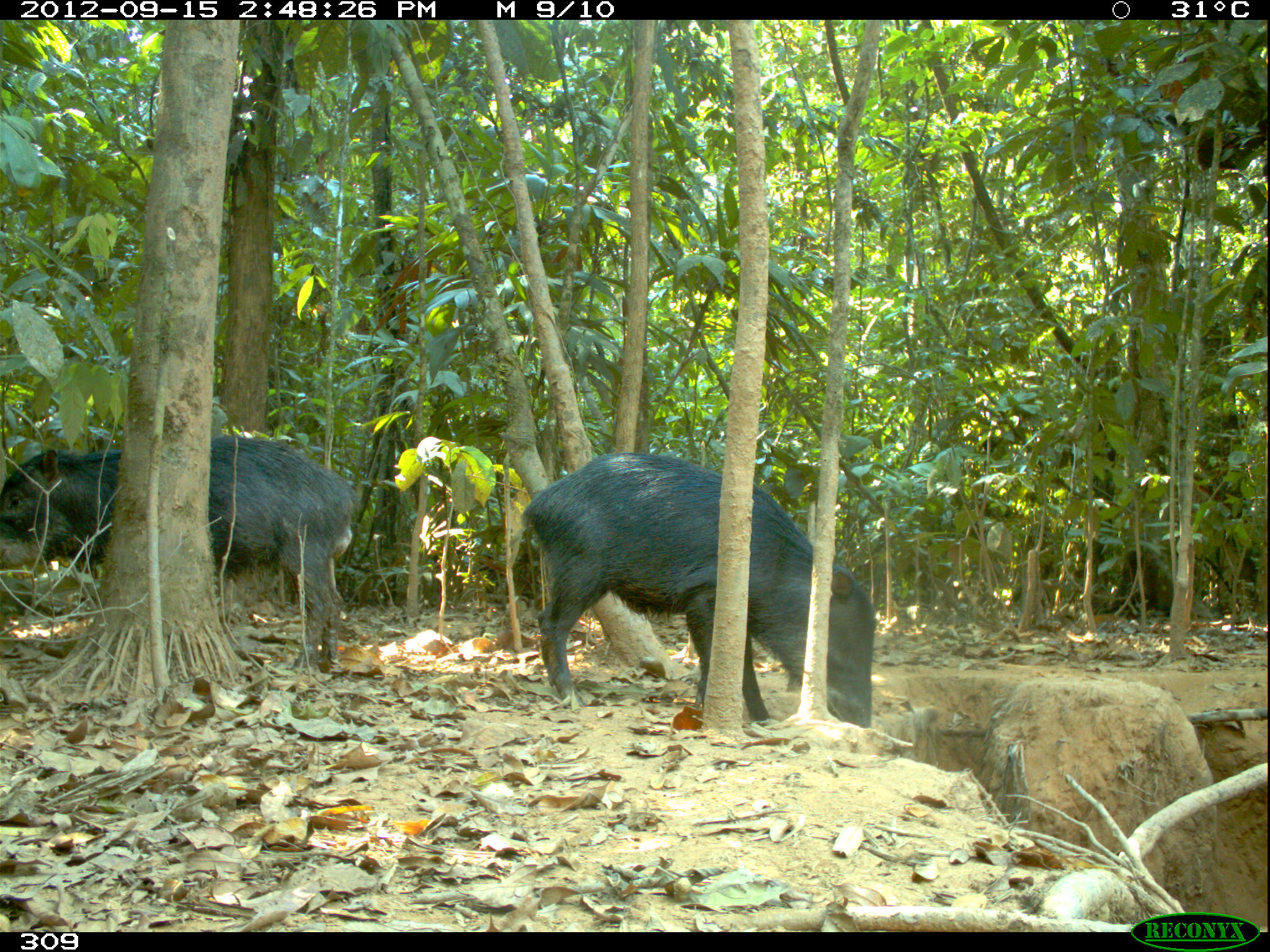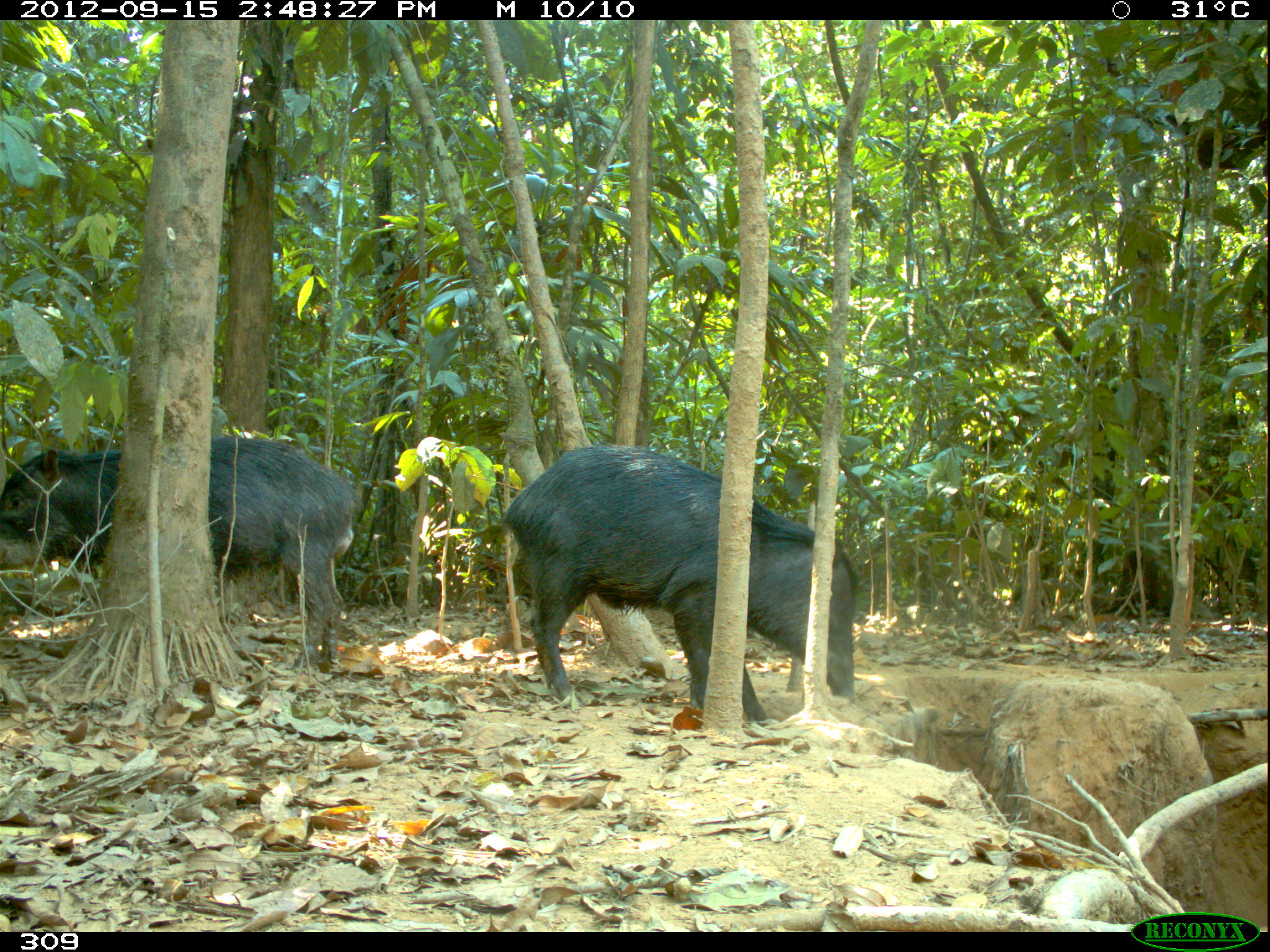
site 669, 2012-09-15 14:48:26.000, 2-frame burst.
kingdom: Animalia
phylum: Chordata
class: Mammalia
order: Artiodactyla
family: Tayassuidae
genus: Tayassu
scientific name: Tayassu pecari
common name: white-lipped peccary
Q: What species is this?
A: Tayassu pecari (white-lipped peccary).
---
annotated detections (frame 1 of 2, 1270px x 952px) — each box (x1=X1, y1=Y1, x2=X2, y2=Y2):
tayassu pecari: (x1=519, y1=450, x2=878, y2=729); (x1=1, y1=432, x2=361, y2=685)